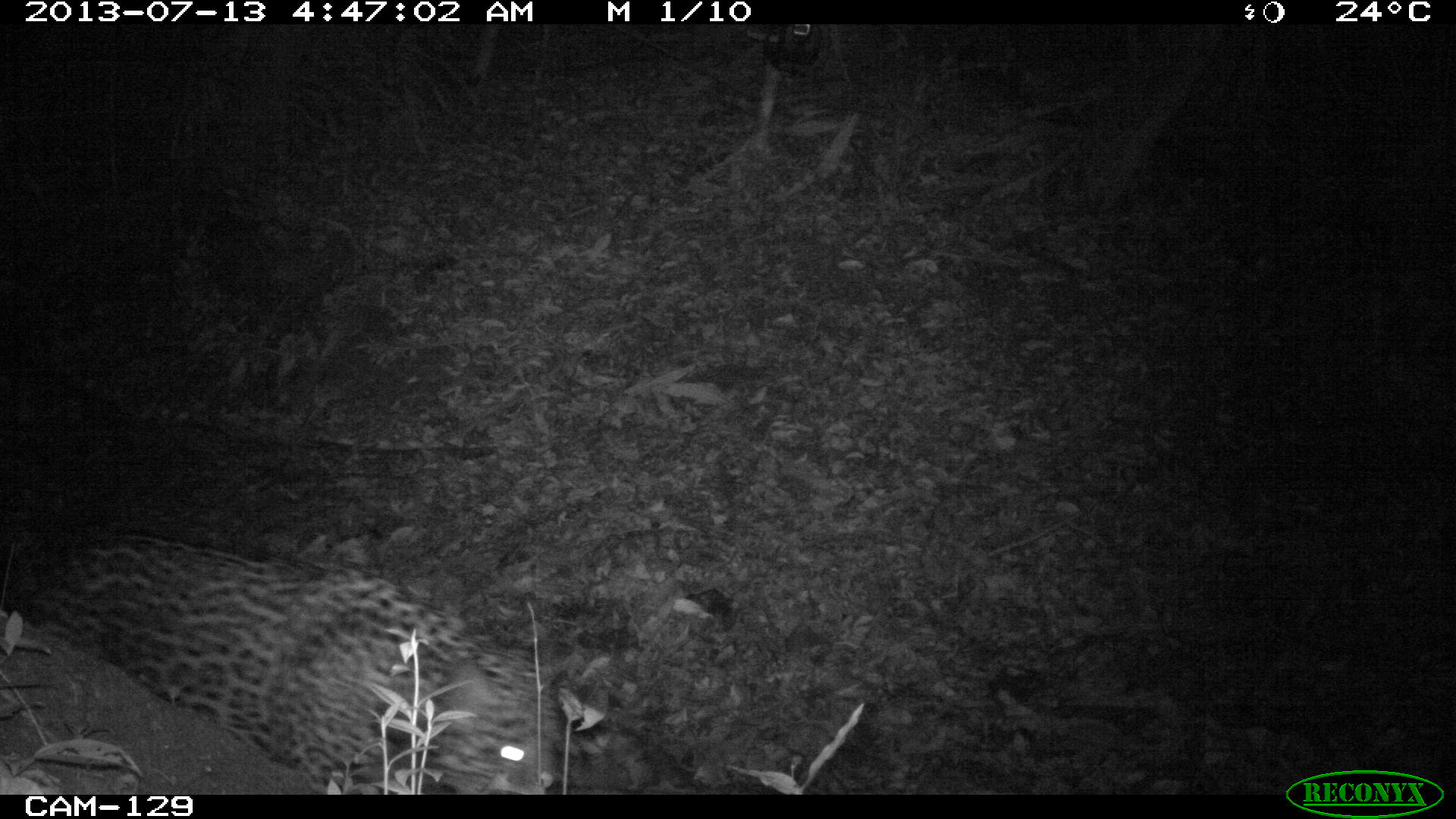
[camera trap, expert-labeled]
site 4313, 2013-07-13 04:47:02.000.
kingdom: Animalia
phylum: Chordata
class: Mammalia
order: Carnivora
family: Felidae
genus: Panthera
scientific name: Panthera onca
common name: jaguar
Panthera onca (jaguar), count 1, sex male.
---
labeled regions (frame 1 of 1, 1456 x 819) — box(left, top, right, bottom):
panthera onca: box(0, 532, 582, 794)